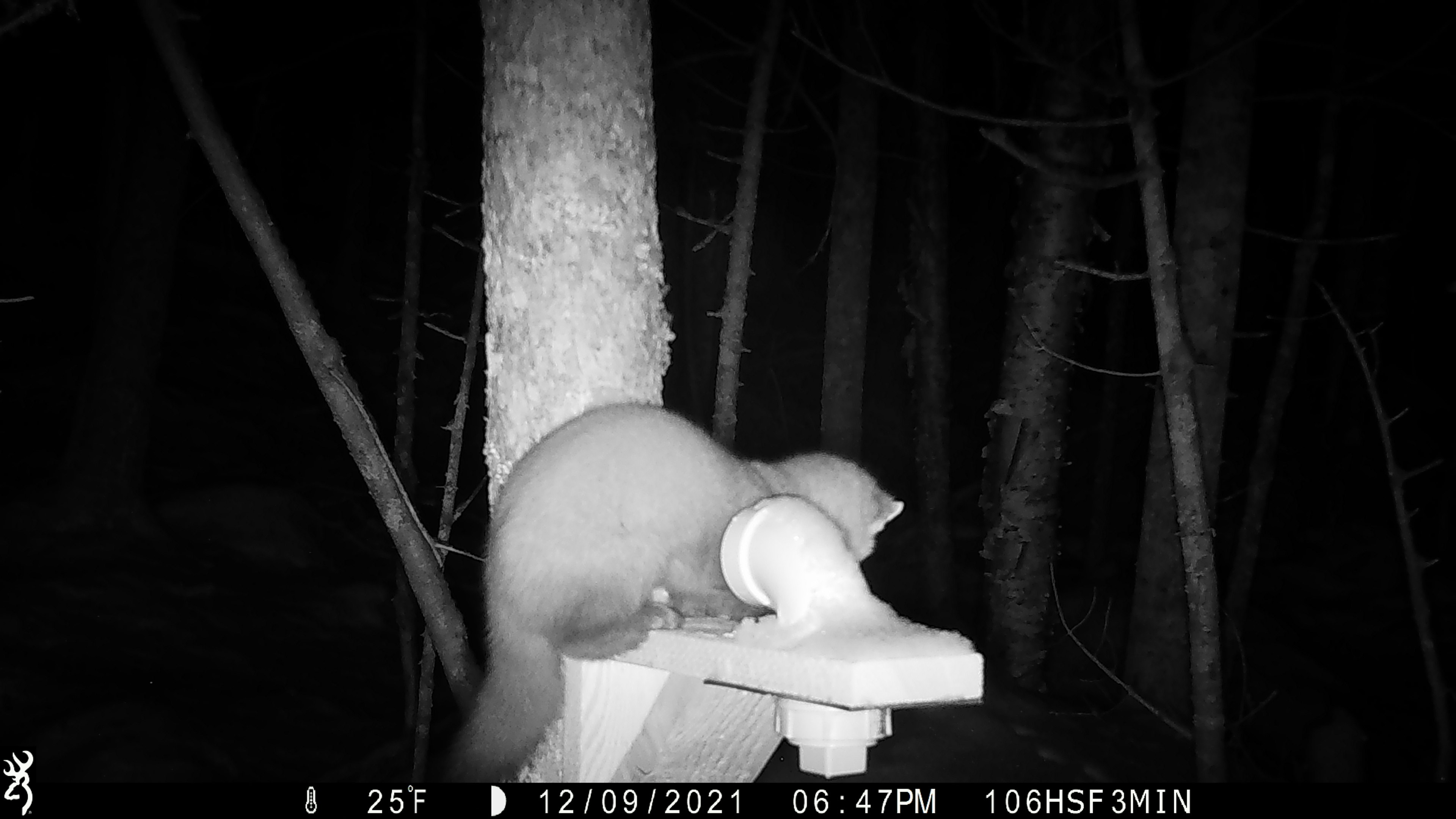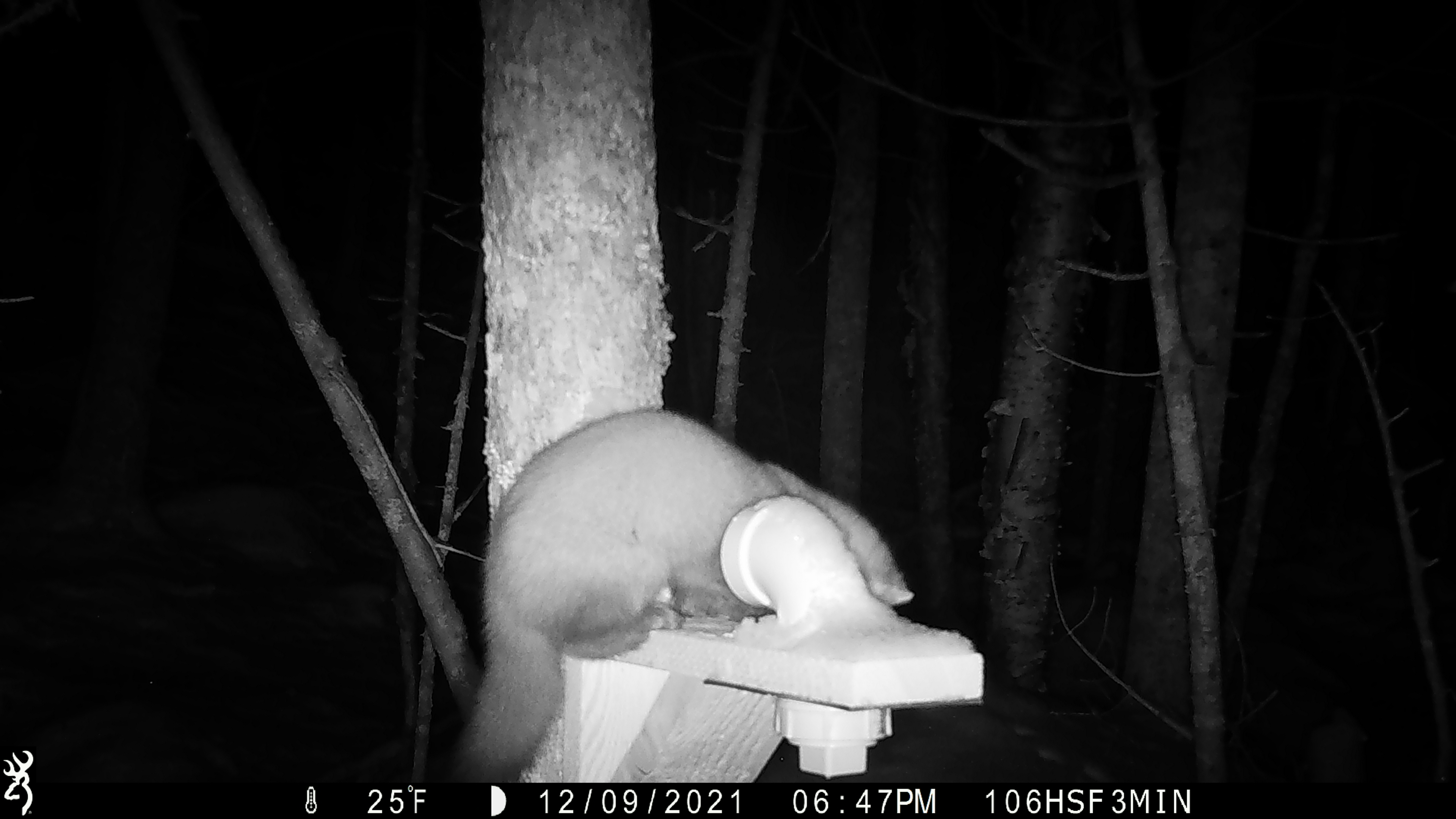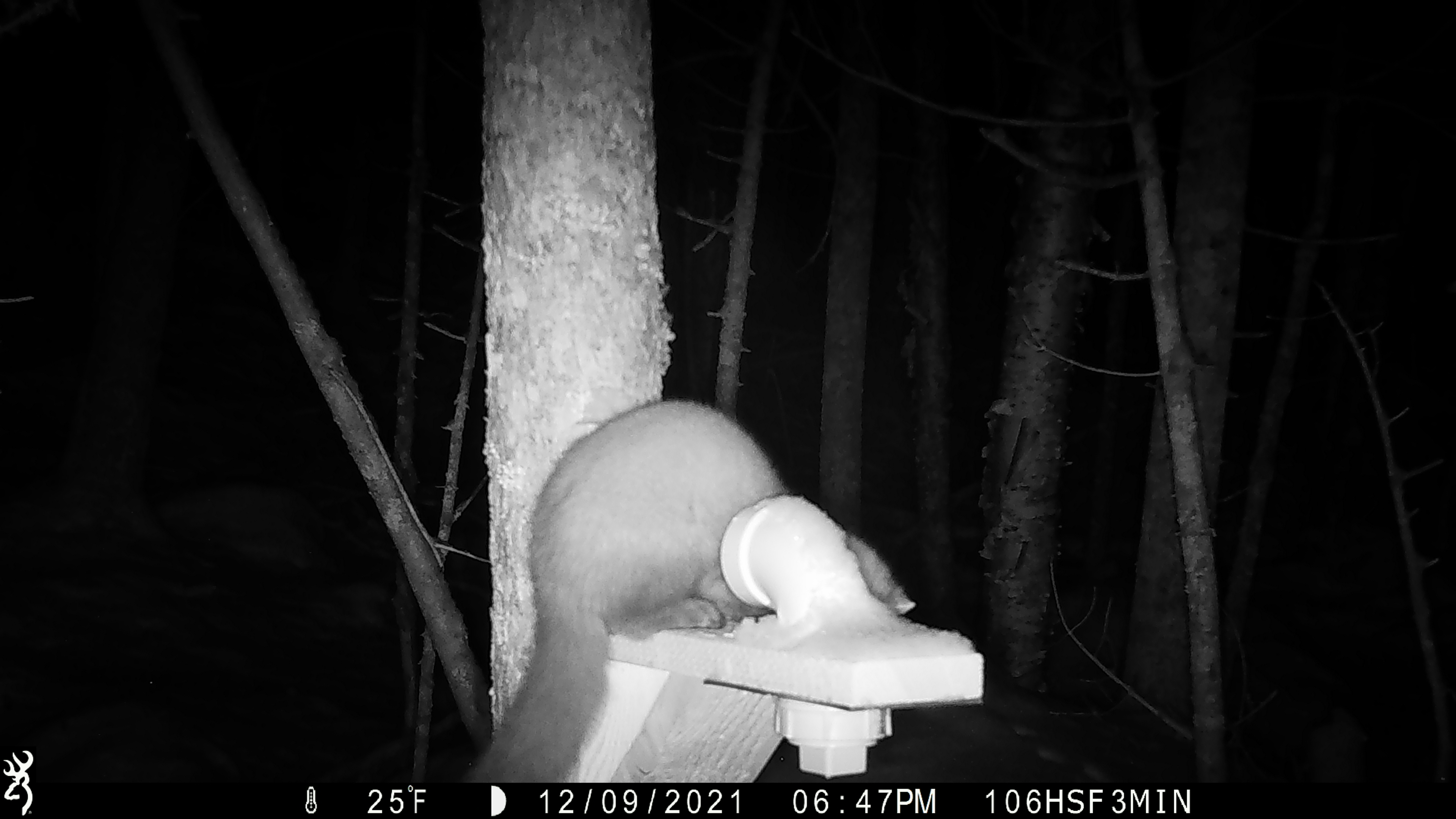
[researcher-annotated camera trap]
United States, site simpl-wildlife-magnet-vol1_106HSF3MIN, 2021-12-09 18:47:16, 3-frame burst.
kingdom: Animalia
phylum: Chordata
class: Mammalia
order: Carnivora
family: Mustelidae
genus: Martes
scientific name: Martes americana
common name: american marten